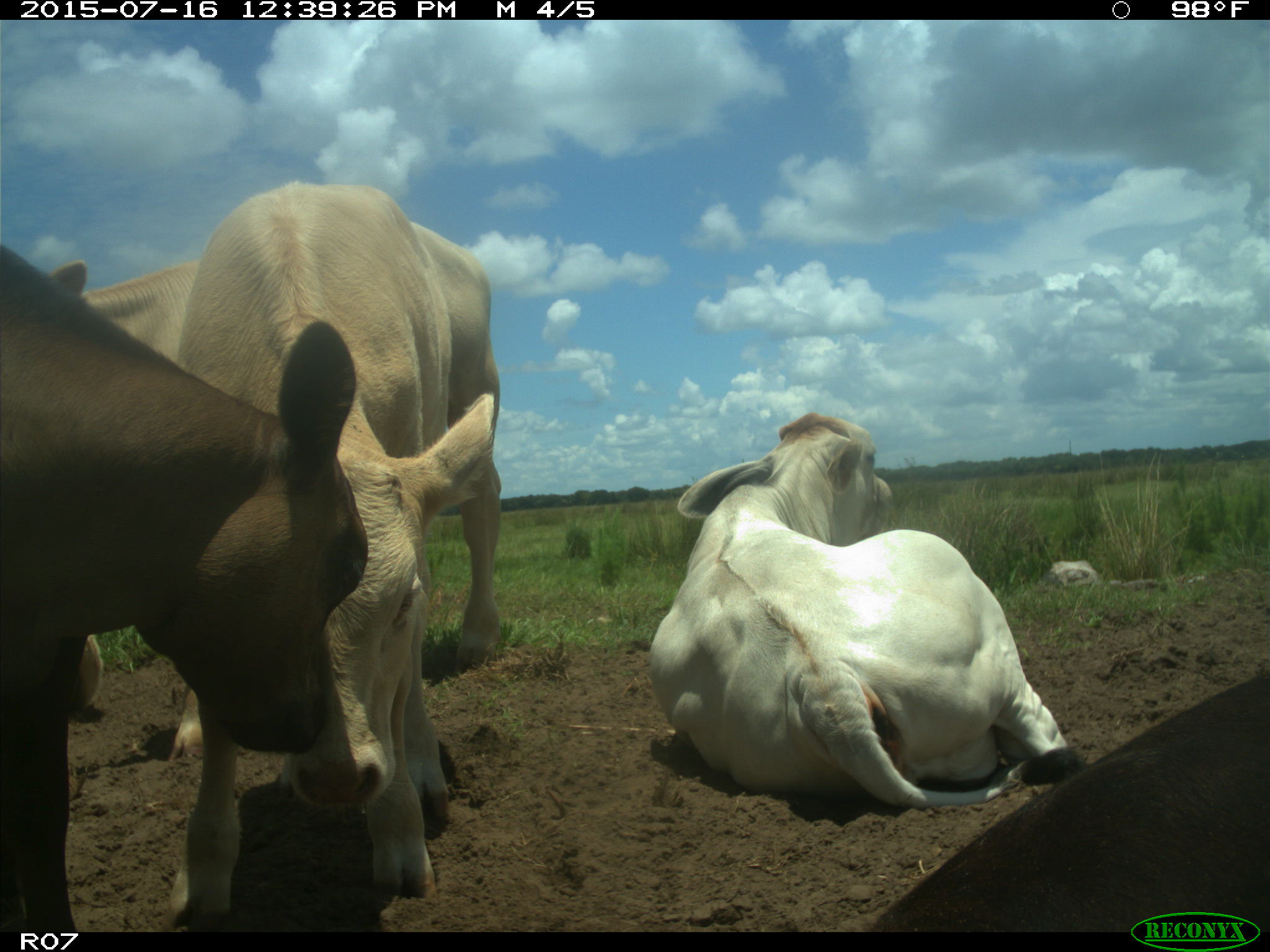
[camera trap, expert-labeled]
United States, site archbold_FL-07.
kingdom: Animalia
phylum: Chordata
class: Mammalia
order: Artiodactyla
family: Bovidae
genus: Bos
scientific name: Bos taurus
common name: domestic cow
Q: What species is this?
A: Bos taurus (domestic cow).